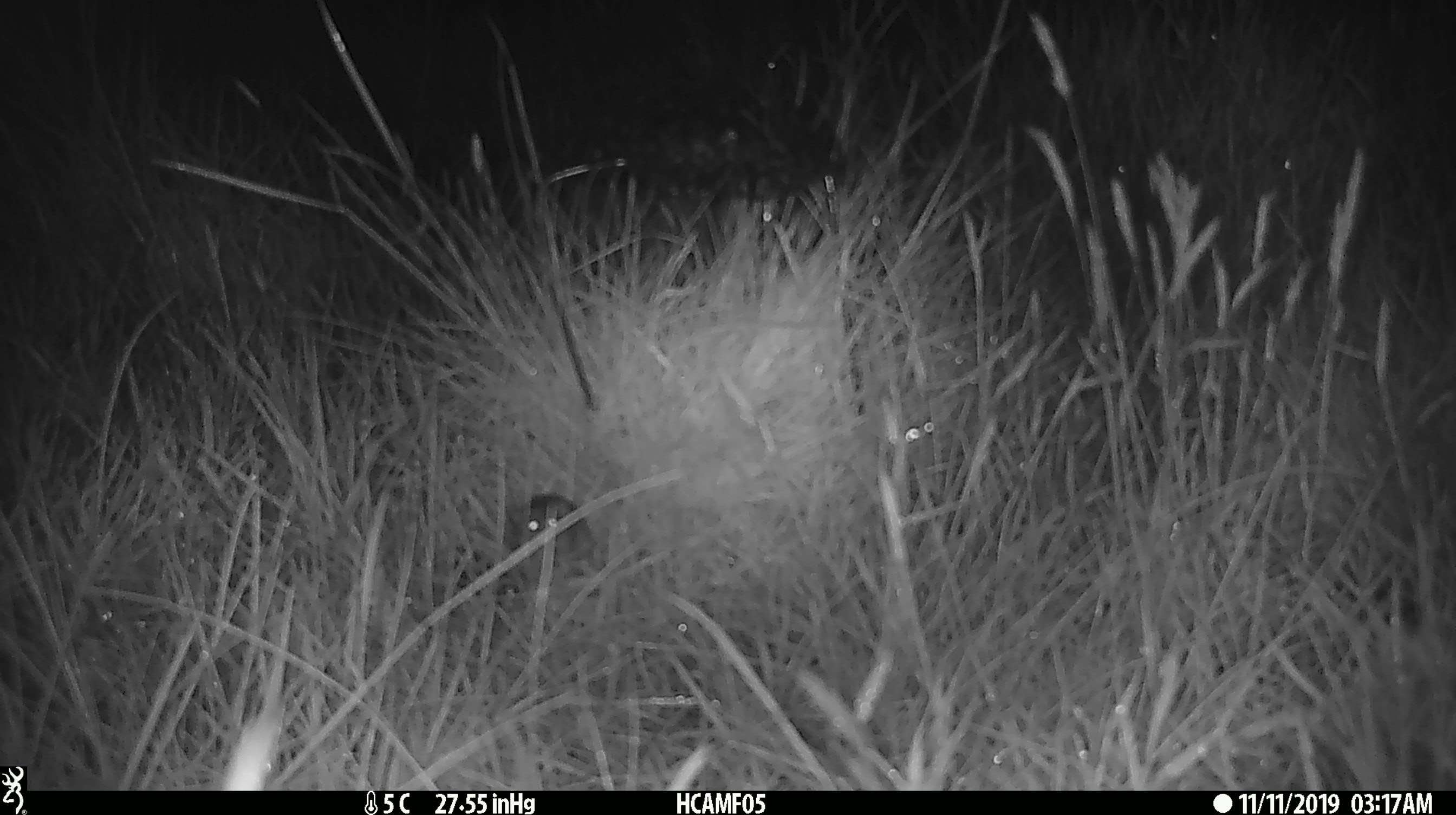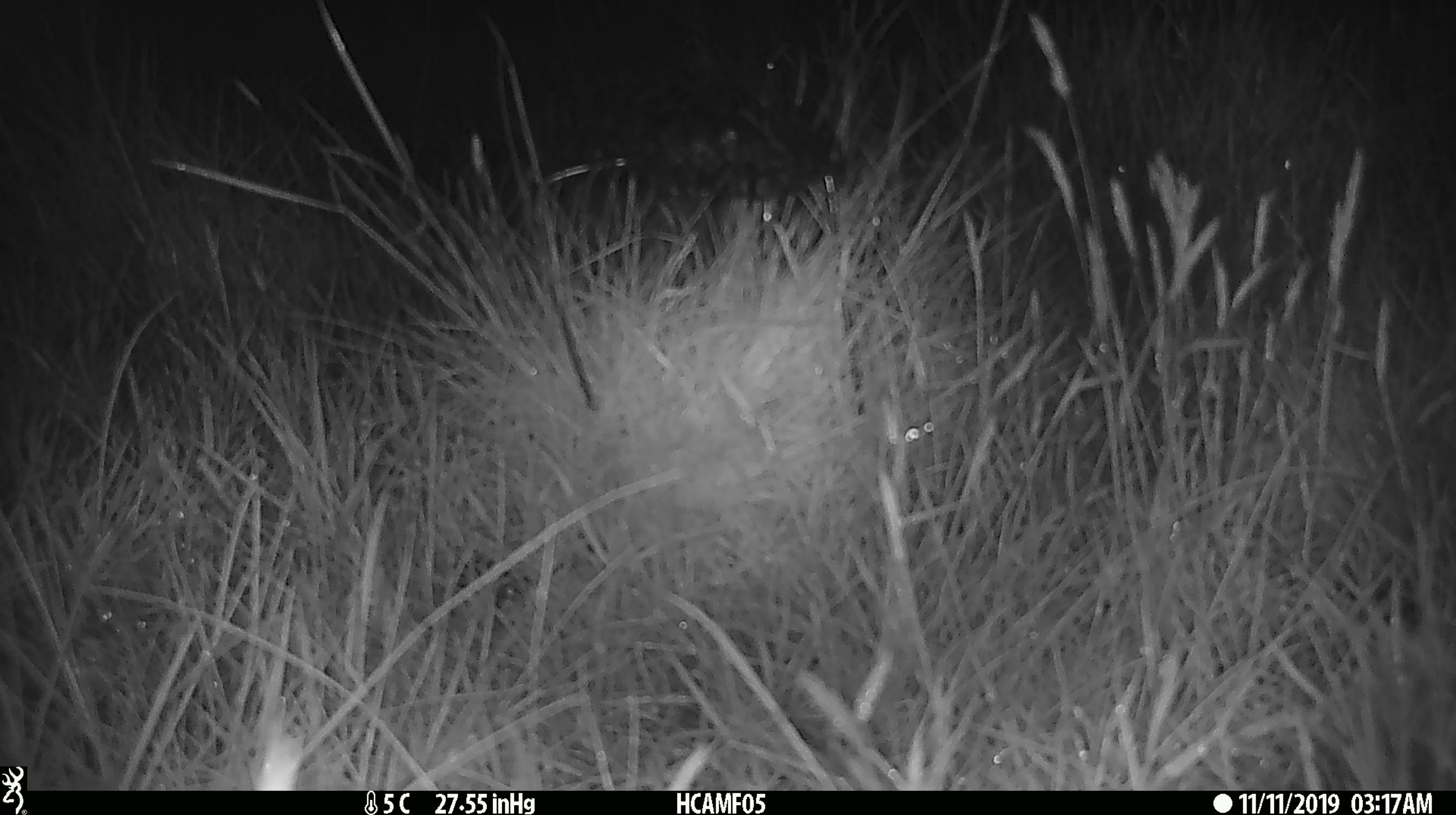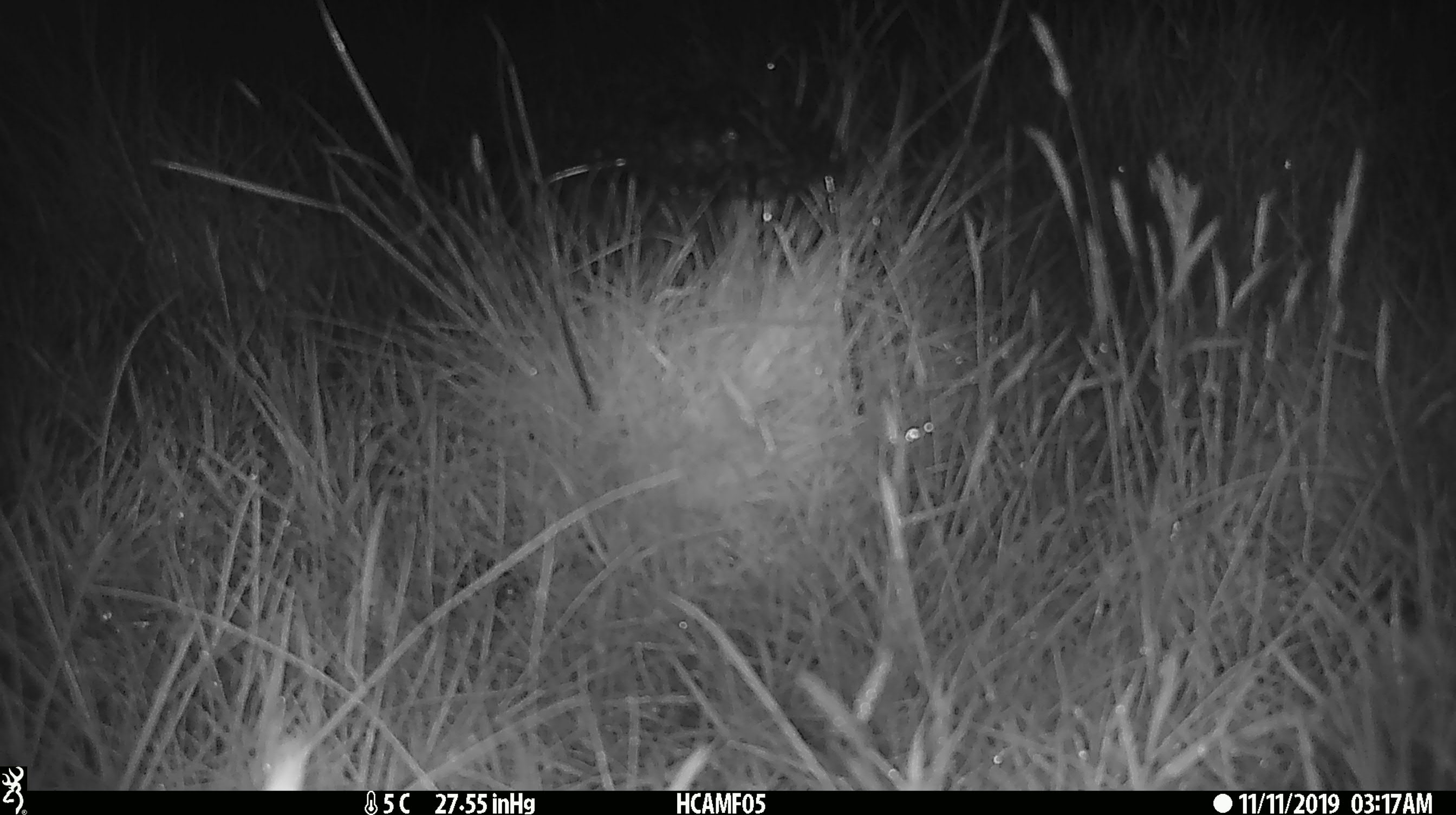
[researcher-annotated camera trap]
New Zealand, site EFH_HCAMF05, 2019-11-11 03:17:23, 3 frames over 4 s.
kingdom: Animalia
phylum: Chordata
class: Mammalia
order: Rodentia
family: Muridae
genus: Mus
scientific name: Mus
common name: mouse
Mouse (Mus).